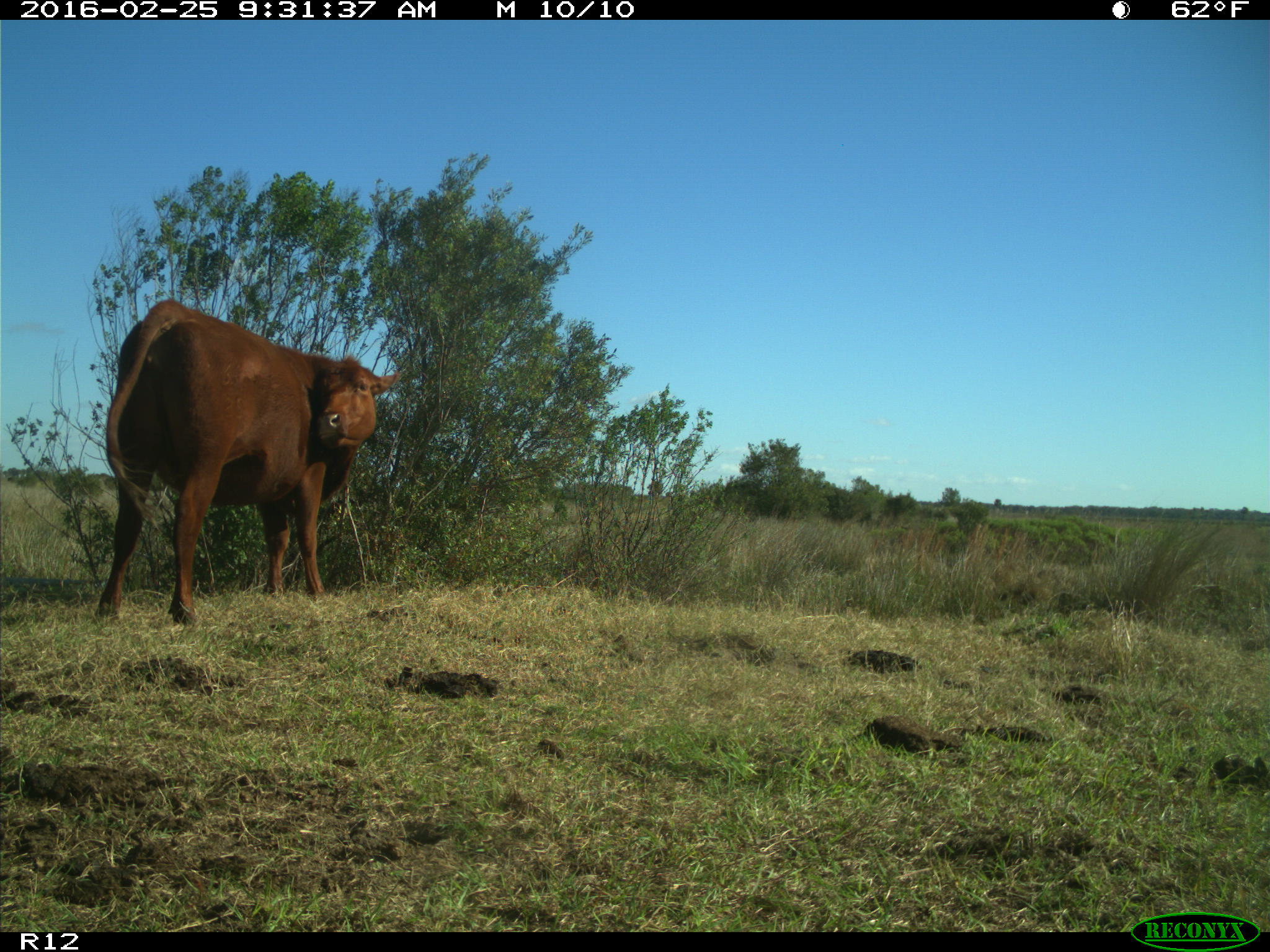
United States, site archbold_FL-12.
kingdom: Animalia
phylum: Chordata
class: Mammalia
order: Artiodactyla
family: Bovidae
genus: Bos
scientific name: Bos taurus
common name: domestic cow